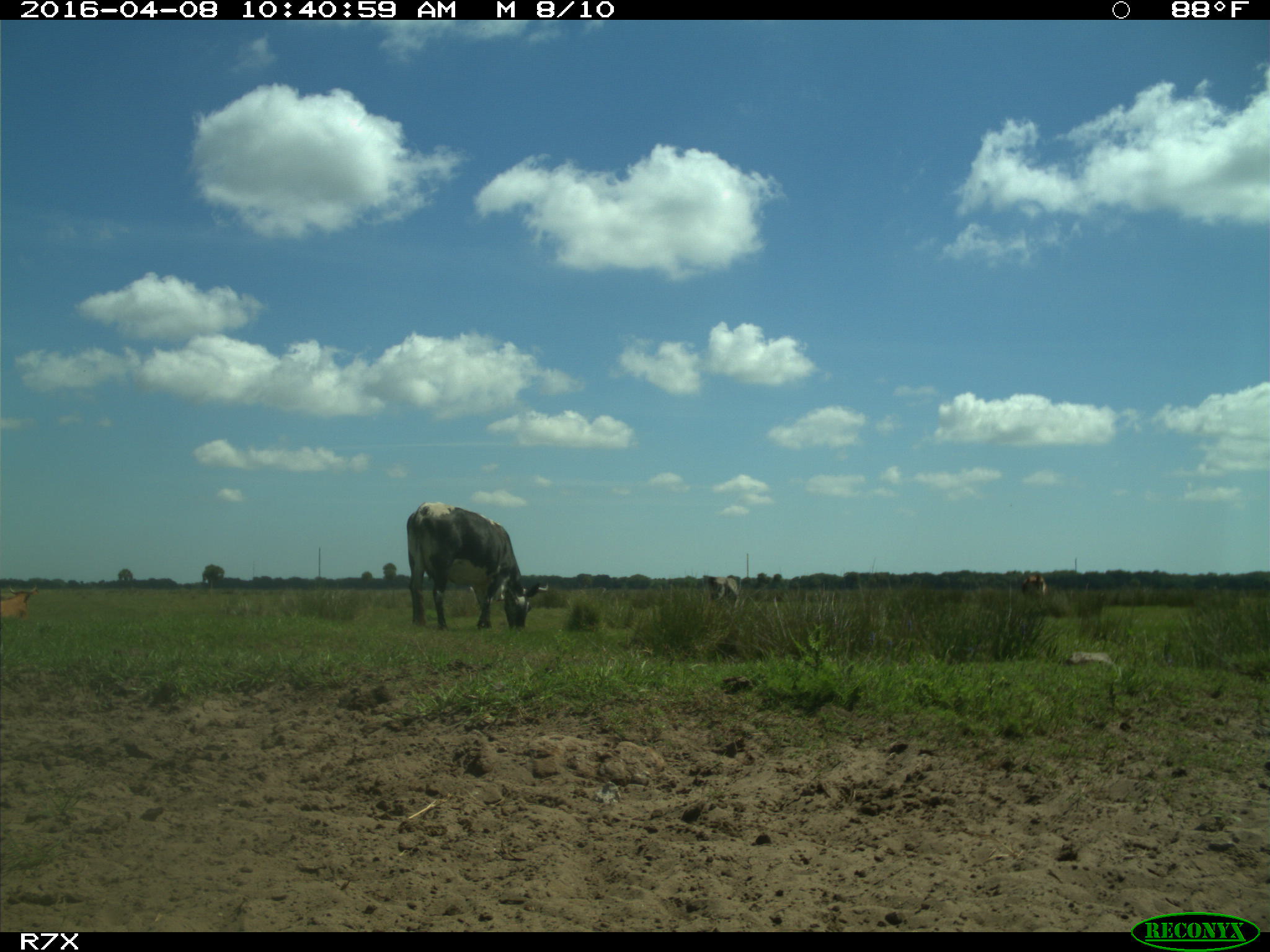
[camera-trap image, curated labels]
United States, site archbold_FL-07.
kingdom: Animalia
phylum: Chordata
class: Mammalia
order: Artiodactyla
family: Bovidae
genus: Bos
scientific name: Bos taurus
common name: domestic cow